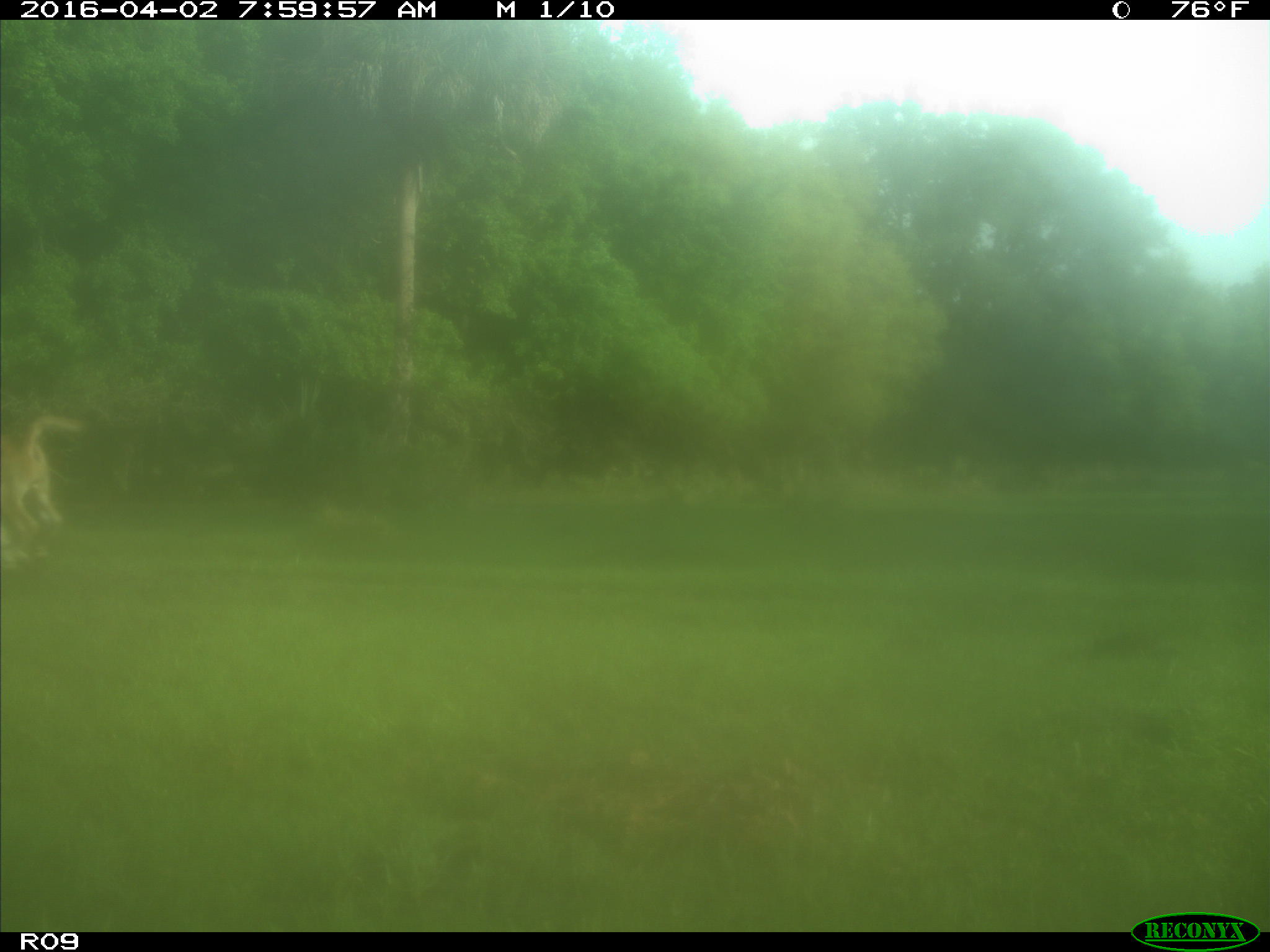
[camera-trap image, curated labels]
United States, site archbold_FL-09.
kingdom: Animalia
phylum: Chordata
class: Mammalia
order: Artiodactyla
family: Bovidae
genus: Bos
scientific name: Bos taurus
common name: domestic cow